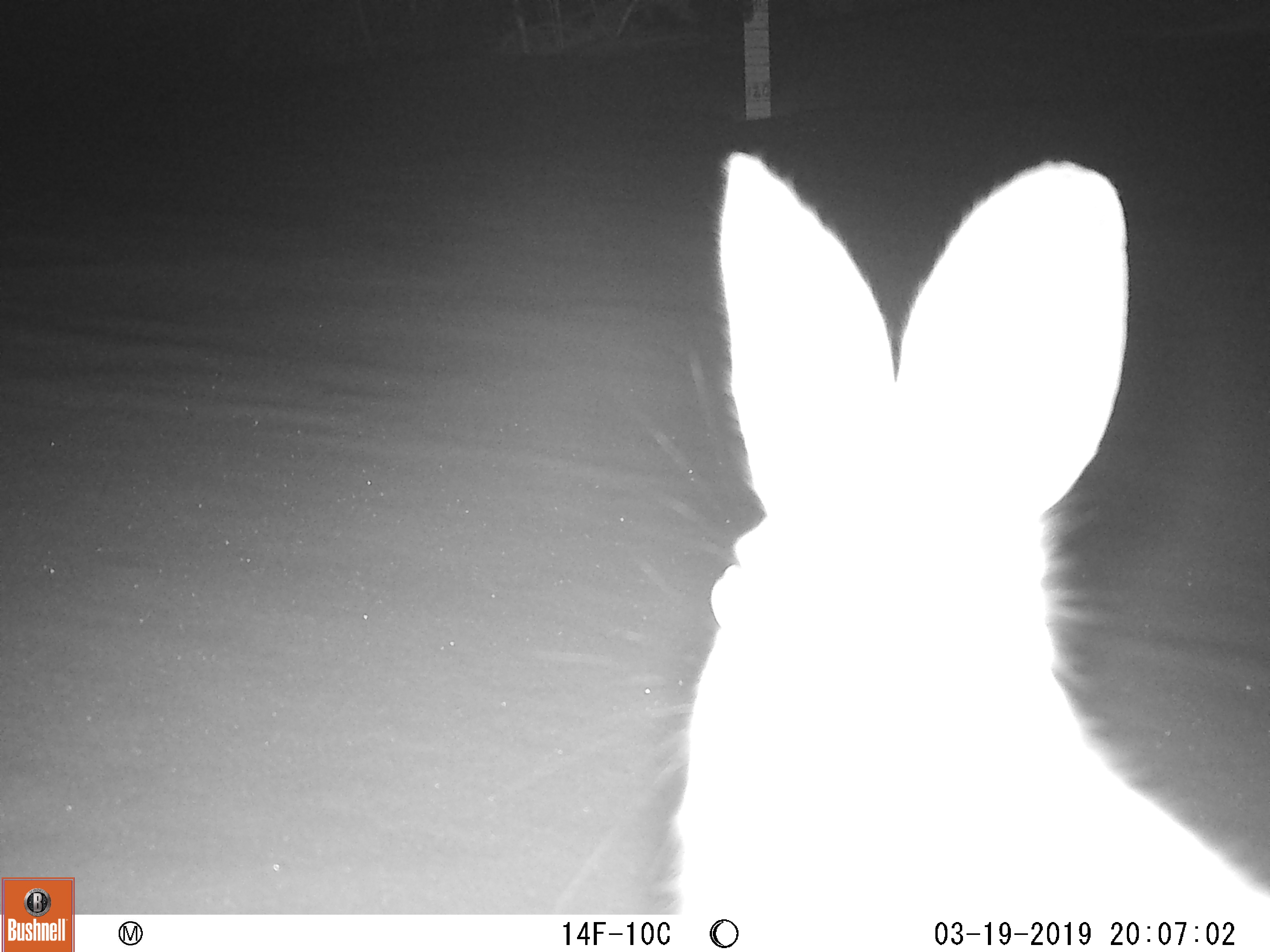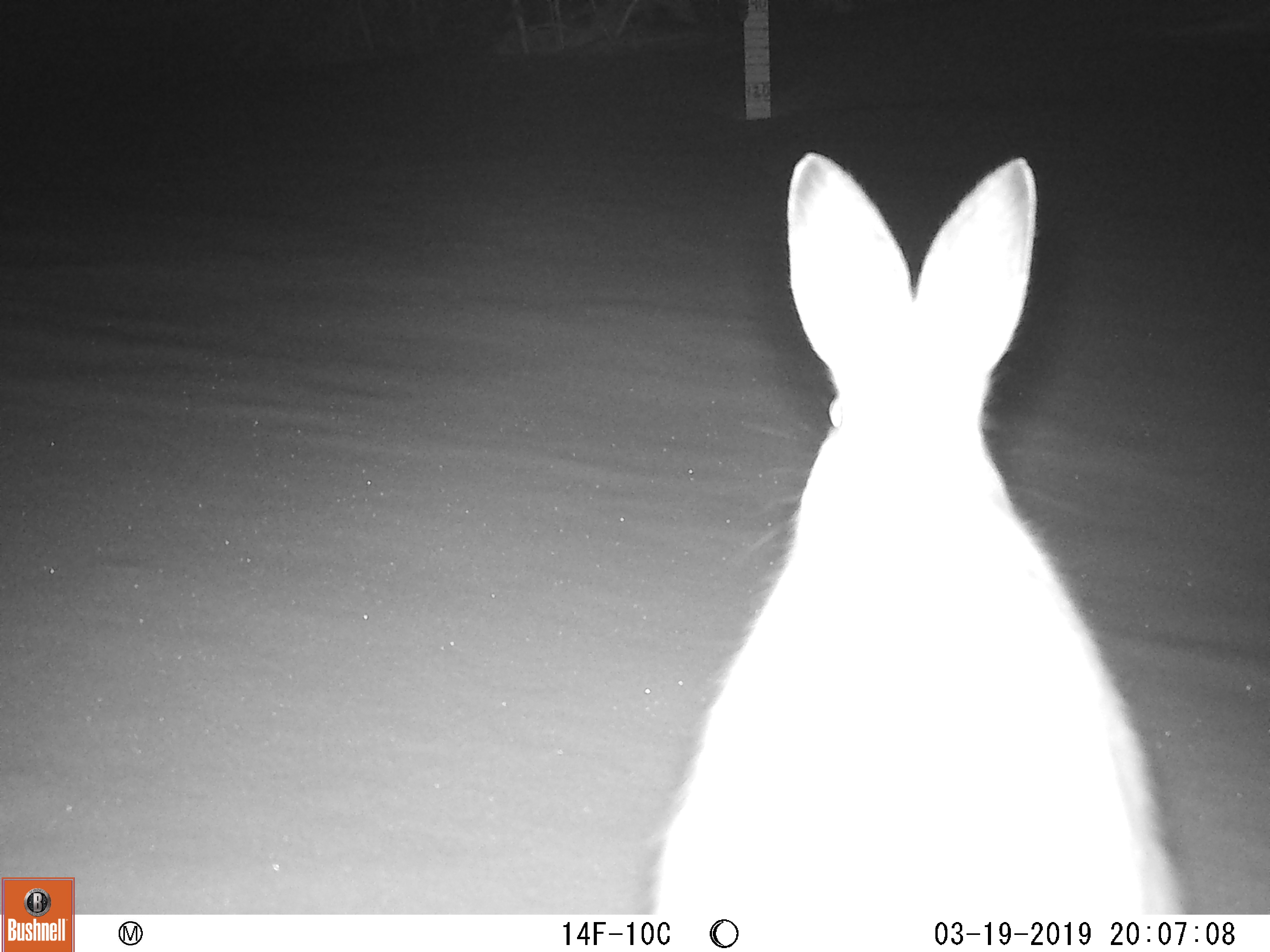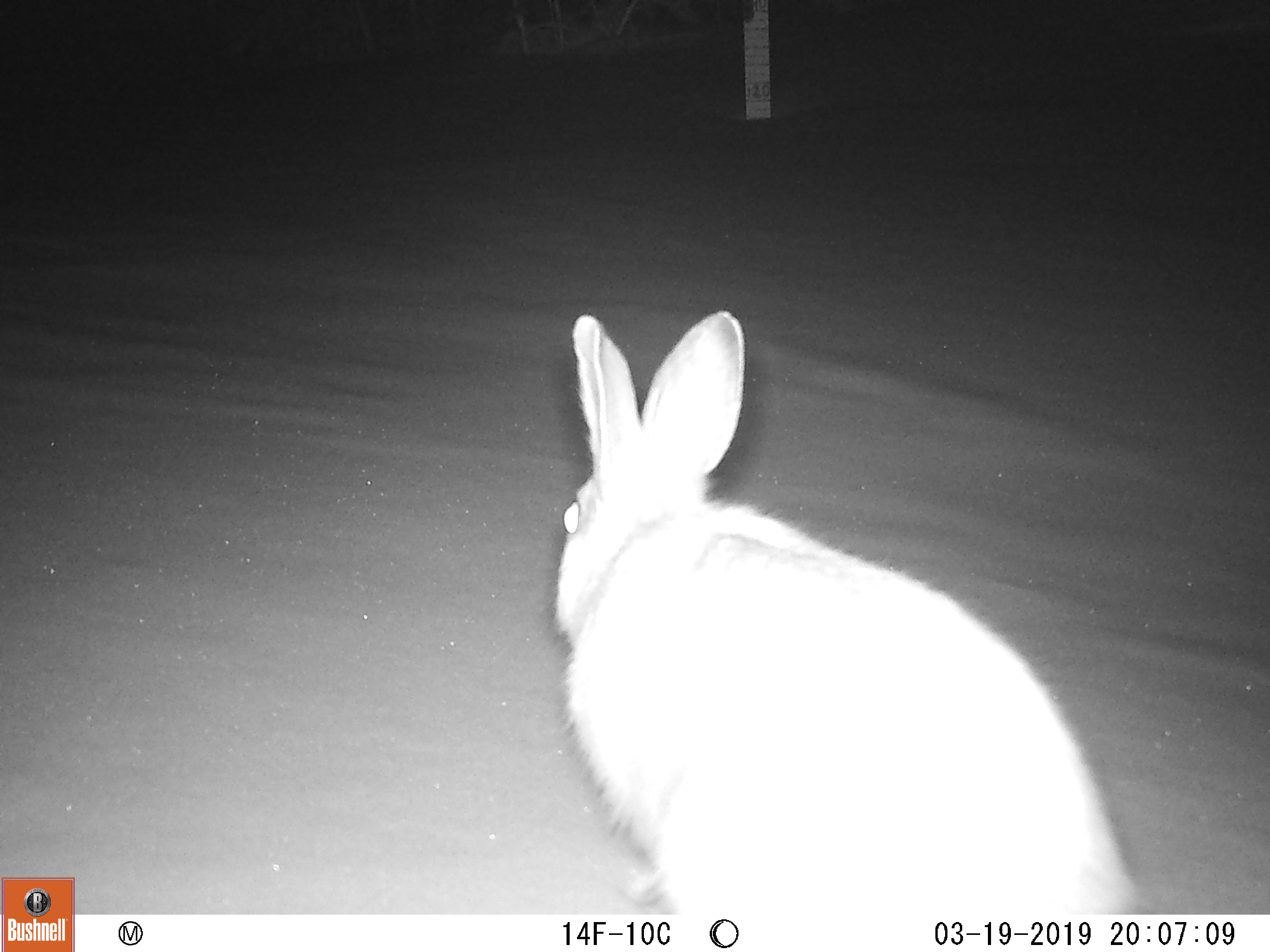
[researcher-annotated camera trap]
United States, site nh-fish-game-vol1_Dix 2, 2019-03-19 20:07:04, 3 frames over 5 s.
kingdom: Animalia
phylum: Chordata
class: Mammalia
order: Lagomorpha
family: Leporidae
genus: Lepus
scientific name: Lepus americanus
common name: snowshoe hare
Snowshoe hare (Lepus americanus).